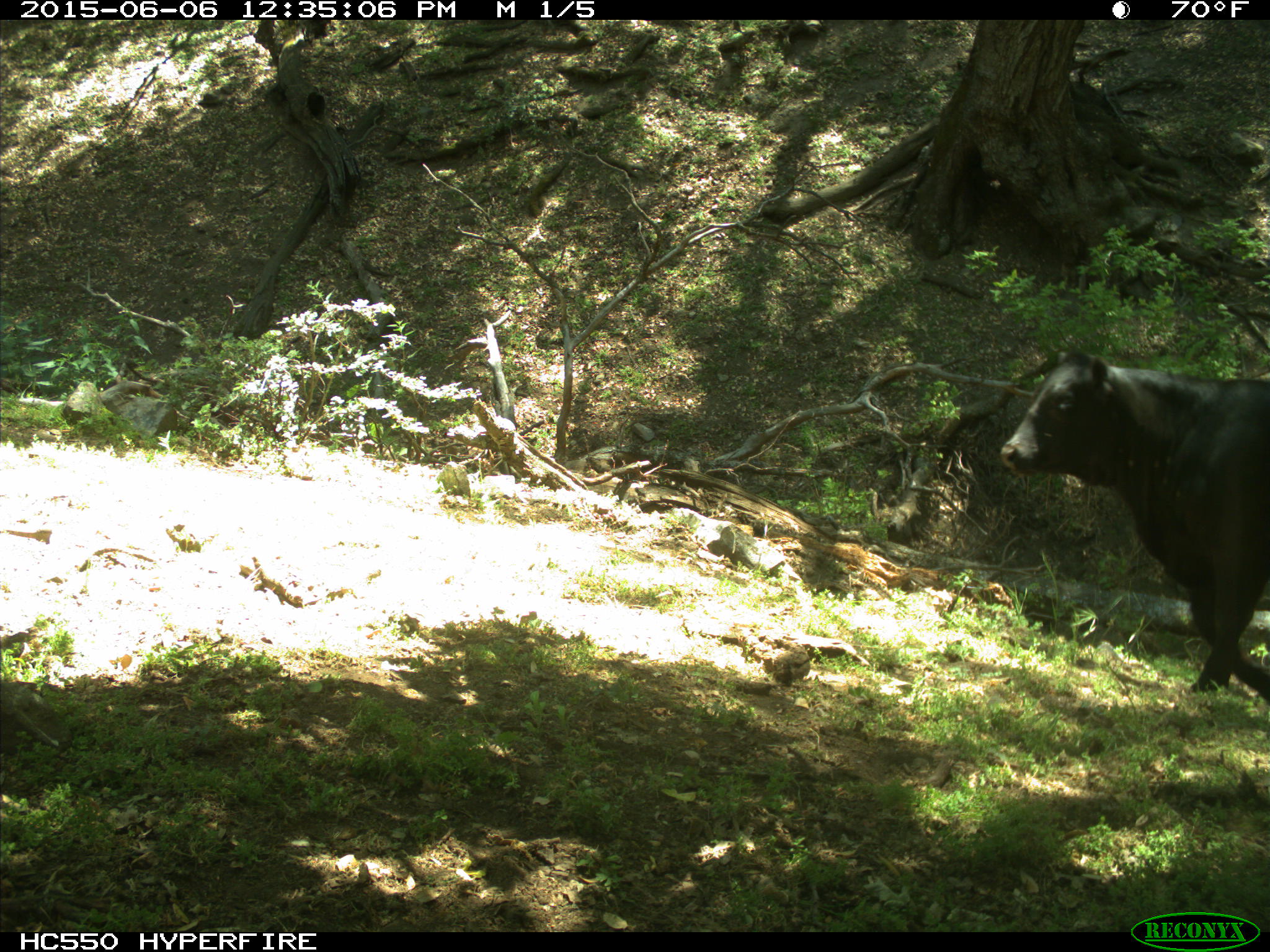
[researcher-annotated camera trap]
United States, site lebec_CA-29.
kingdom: Animalia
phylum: Chordata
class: Mammalia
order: Artiodactyla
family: Bovidae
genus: Bos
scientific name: Bos taurus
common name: domestic cow